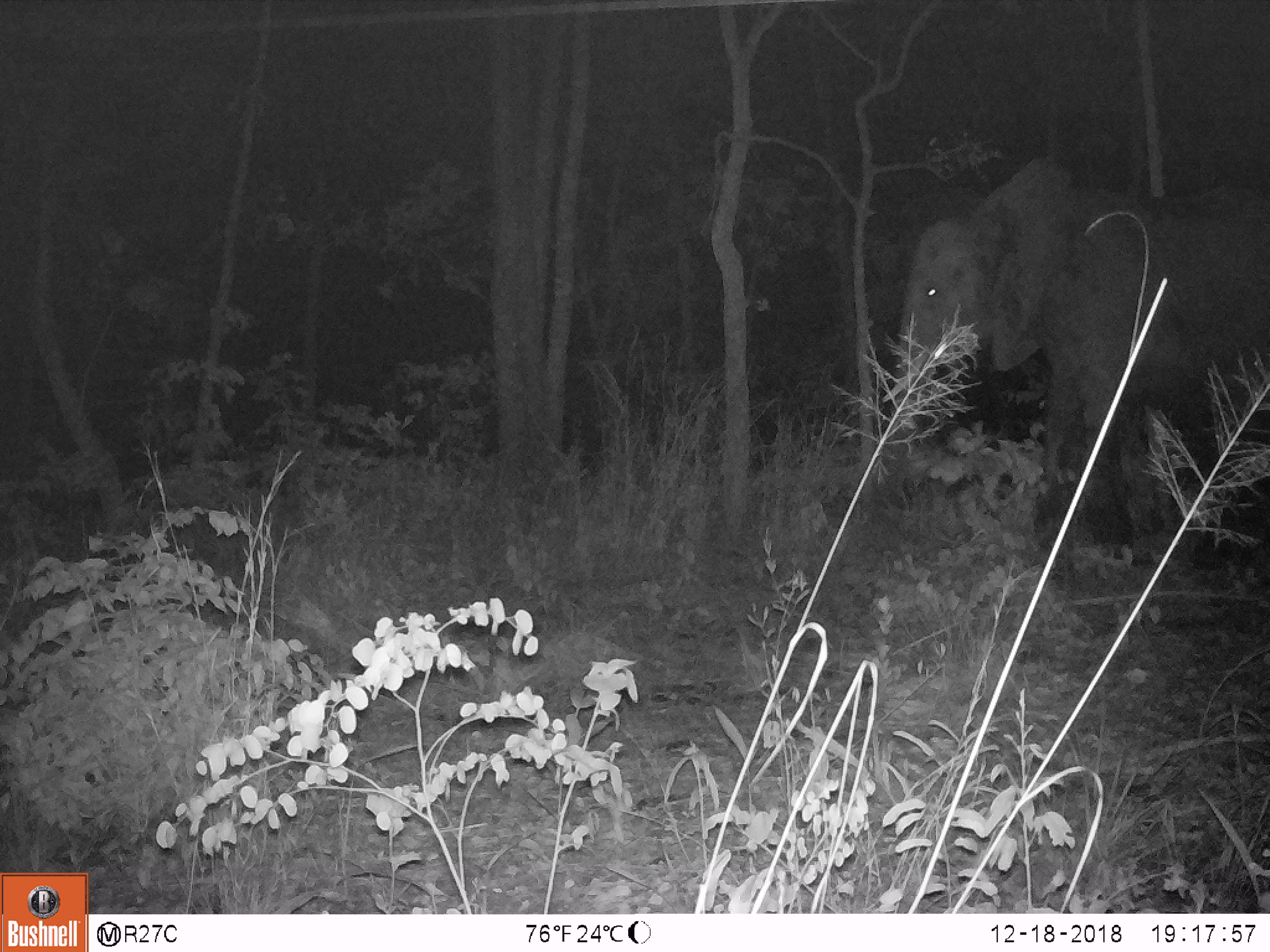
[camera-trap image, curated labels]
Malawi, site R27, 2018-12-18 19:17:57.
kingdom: Animalia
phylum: Chordata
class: Mammalia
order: Proboscidea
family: Elephantidae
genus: Loxodonta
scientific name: Loxodonta africana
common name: african savanna elephant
African savanna elephant (Loxodonta africana), count 1.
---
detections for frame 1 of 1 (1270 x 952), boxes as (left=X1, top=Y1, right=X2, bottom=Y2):
african savanna elephant: (left=858, top=145, right=1266, bottom=580)